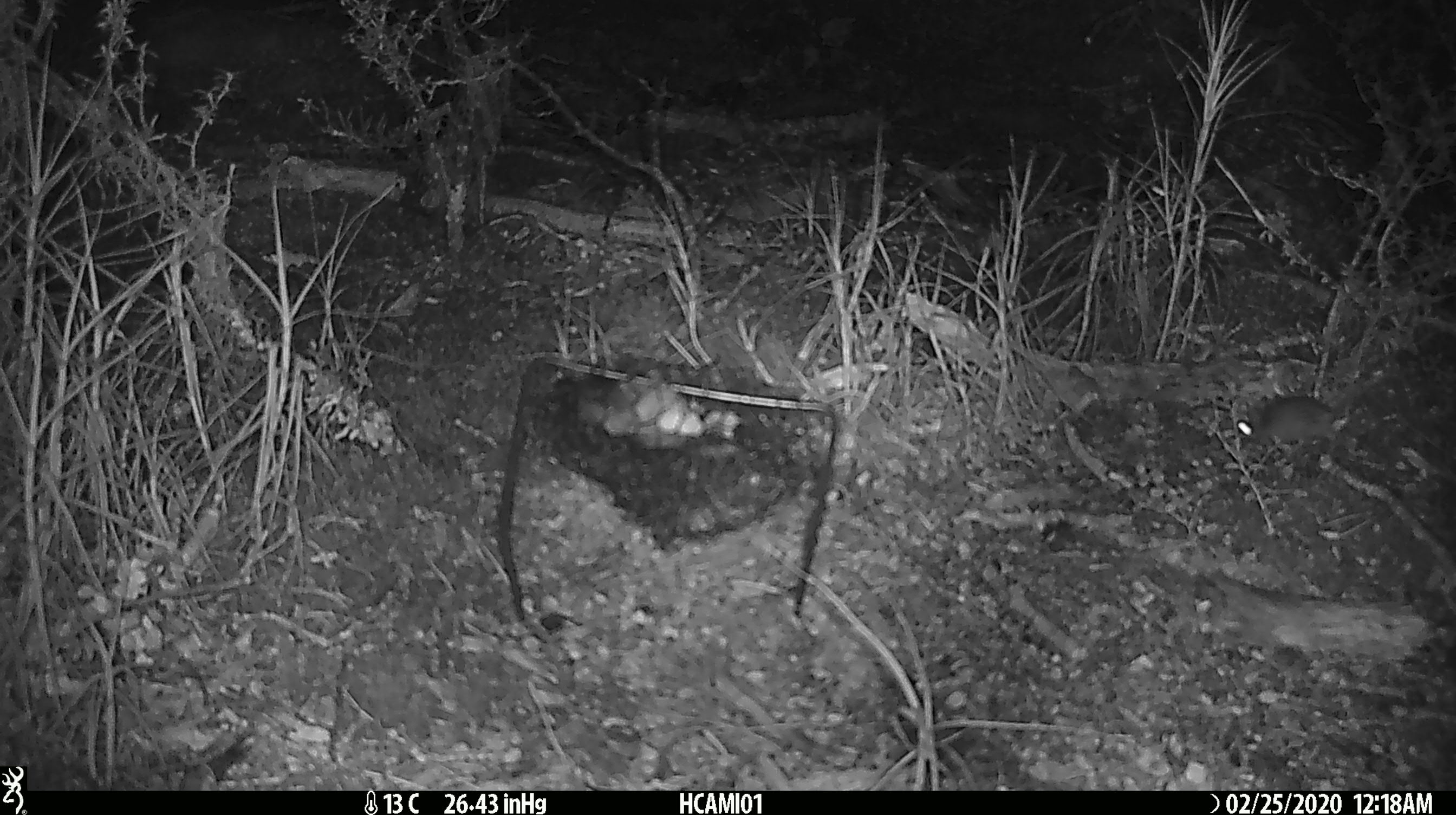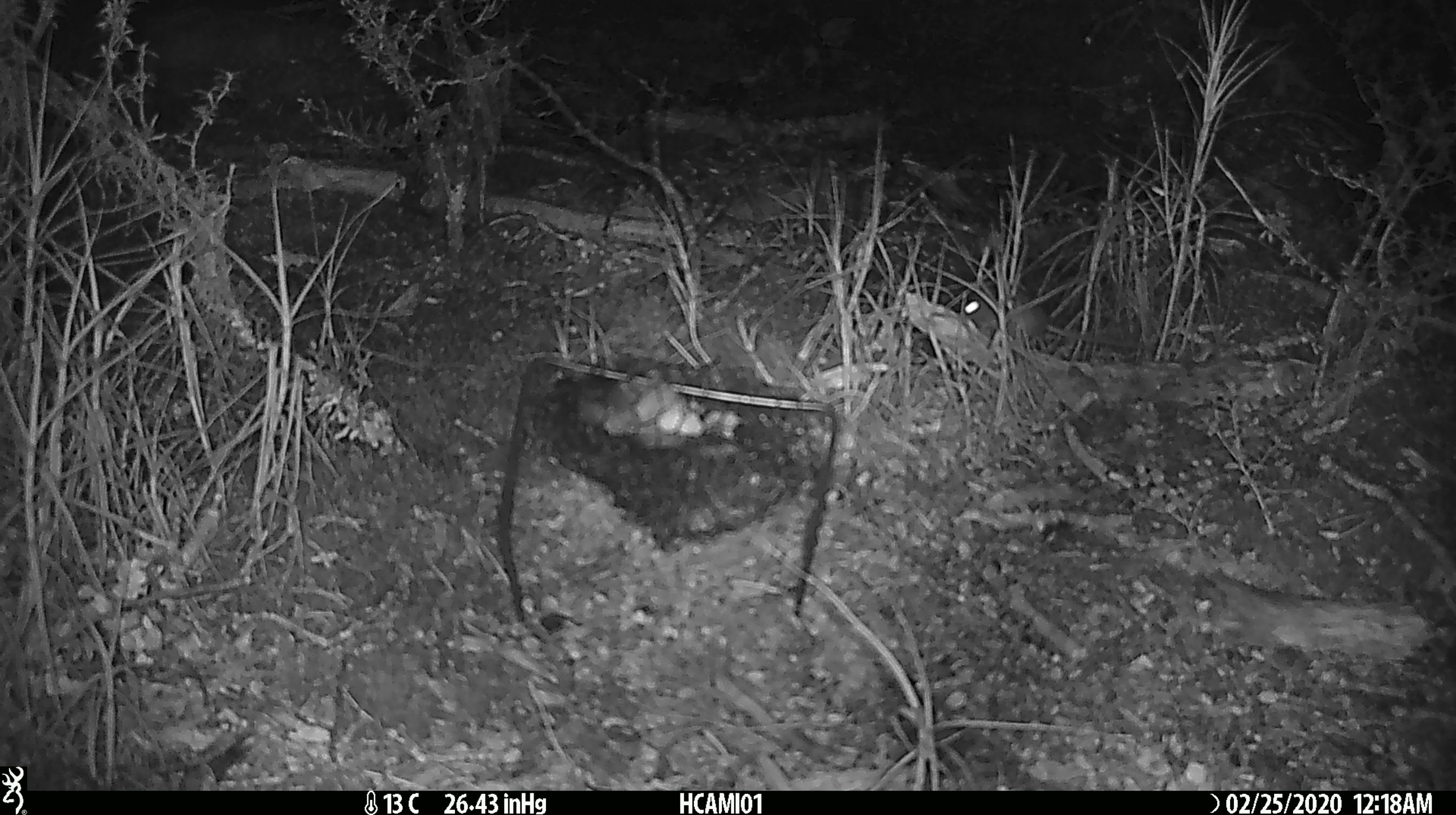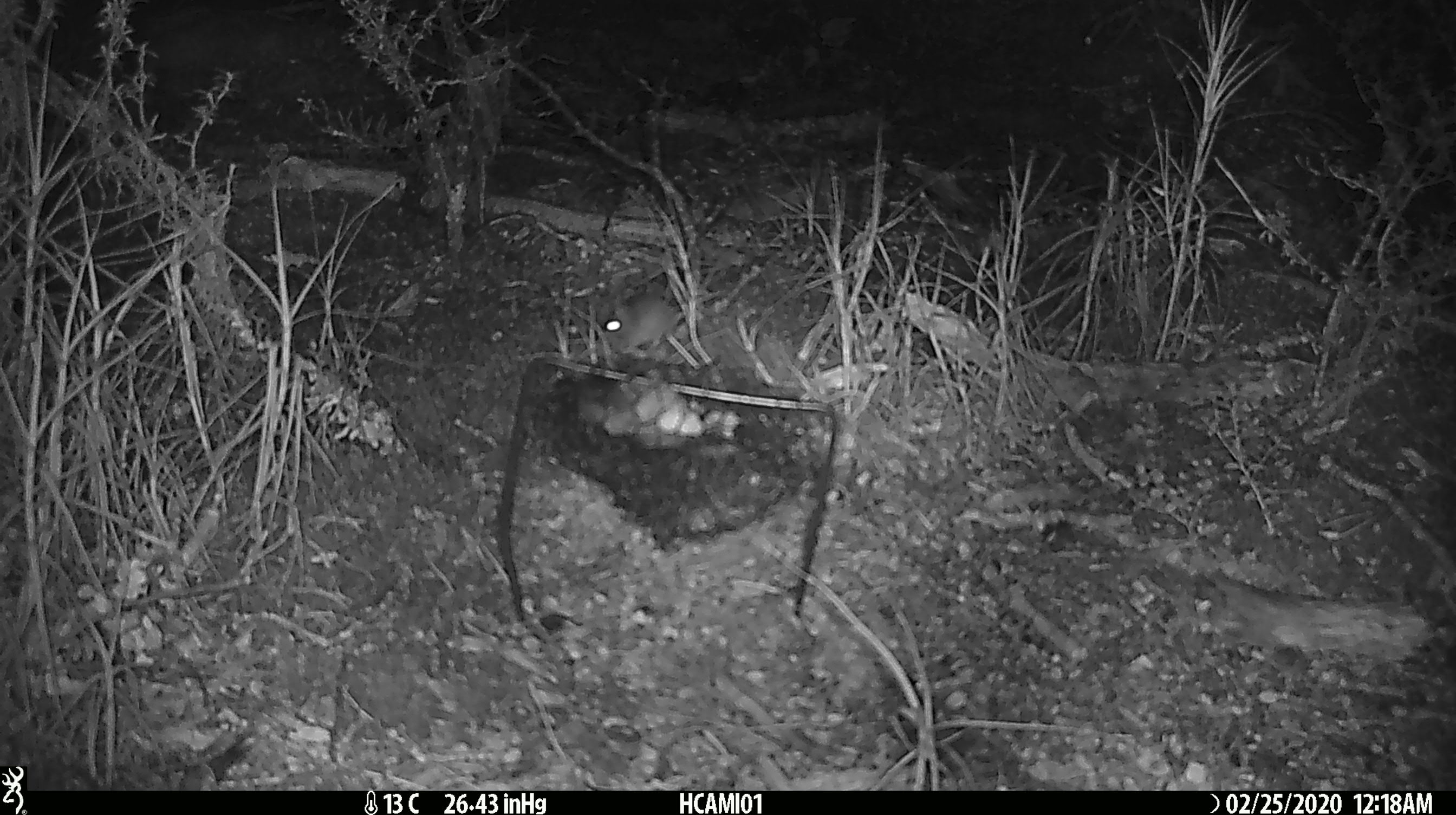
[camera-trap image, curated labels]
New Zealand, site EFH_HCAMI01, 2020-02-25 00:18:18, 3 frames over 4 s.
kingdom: Animalia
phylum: Chordata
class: Mammalia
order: Rodentia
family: Muridae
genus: Mus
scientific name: Mus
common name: mouse